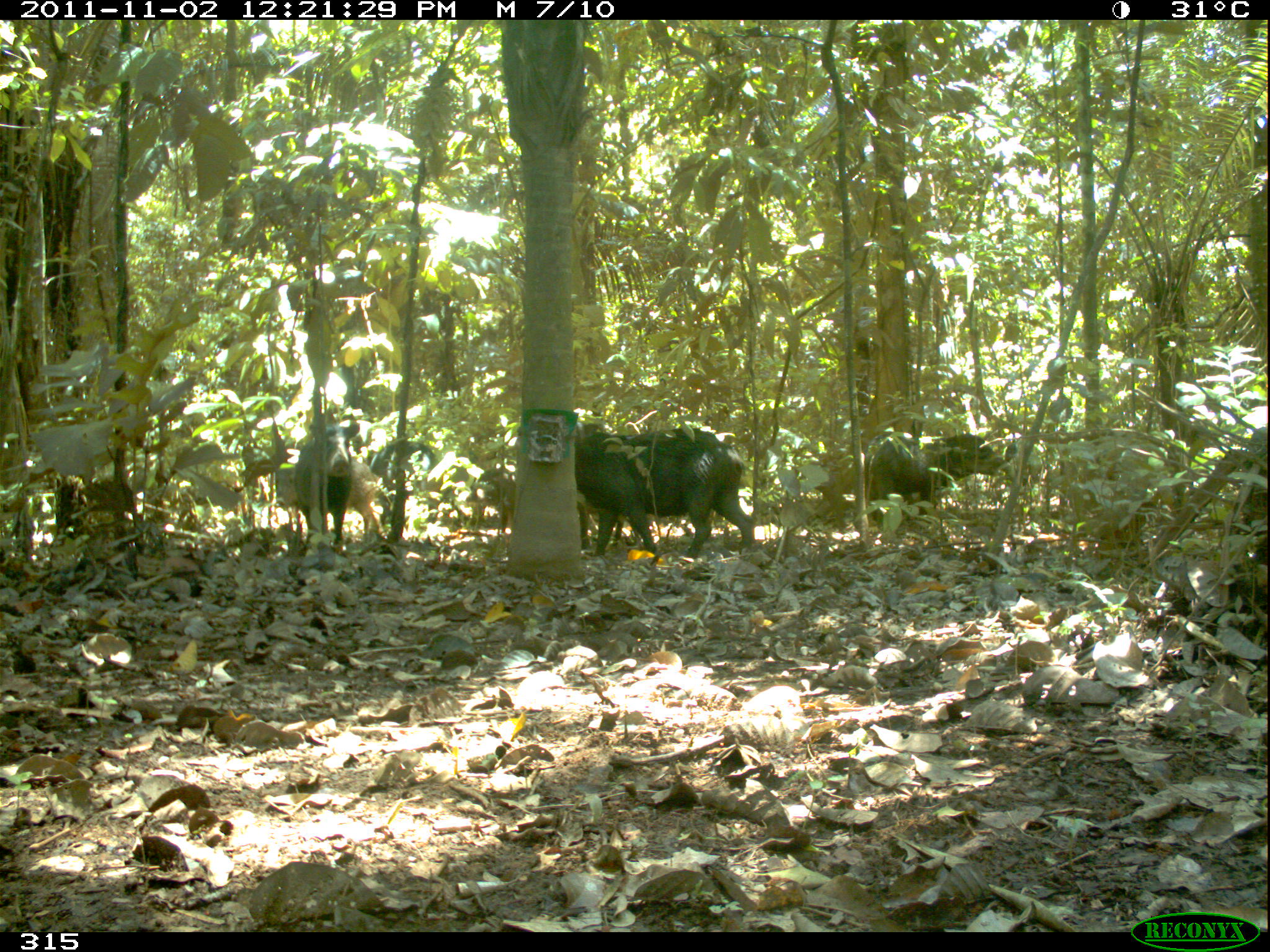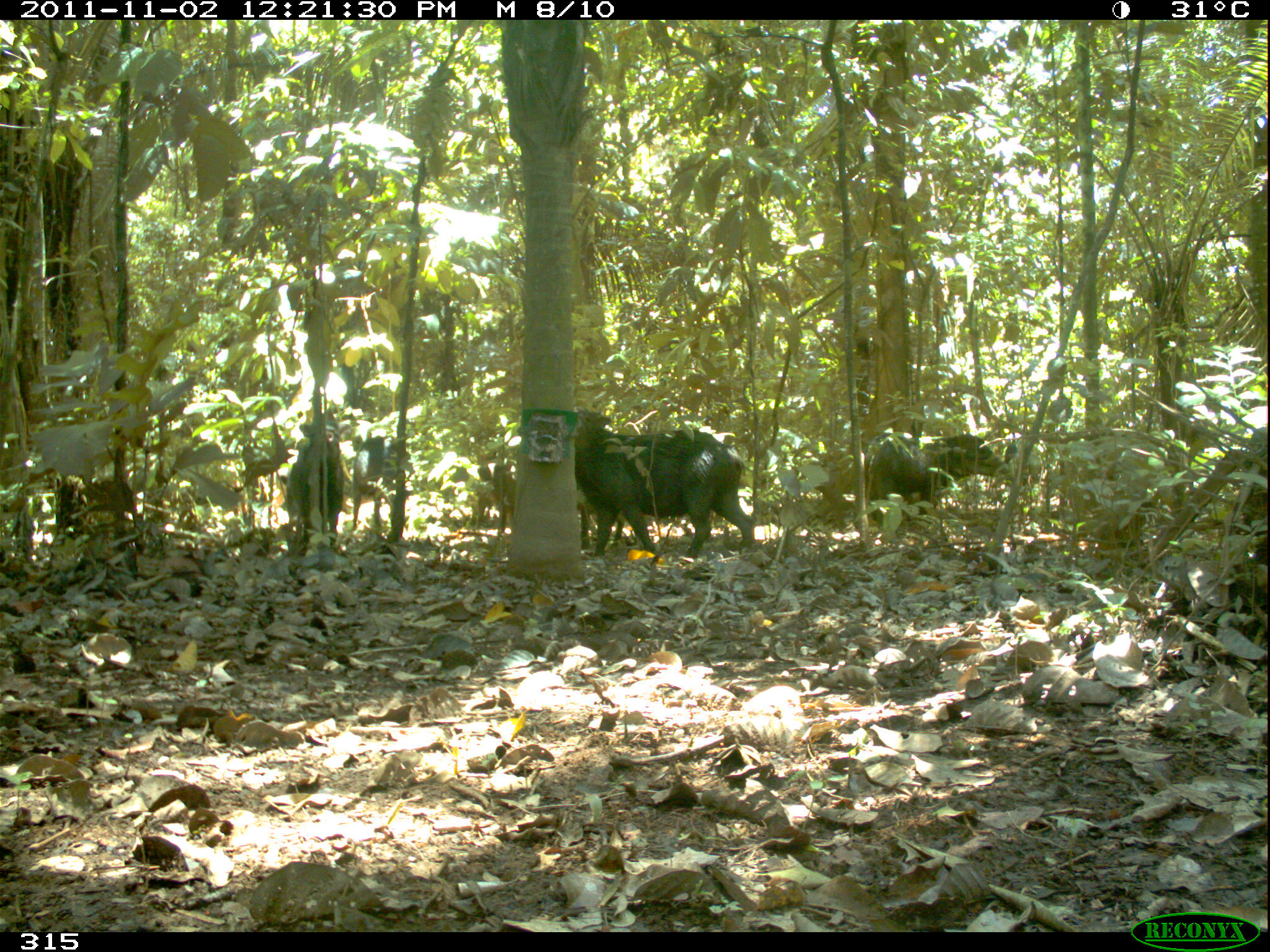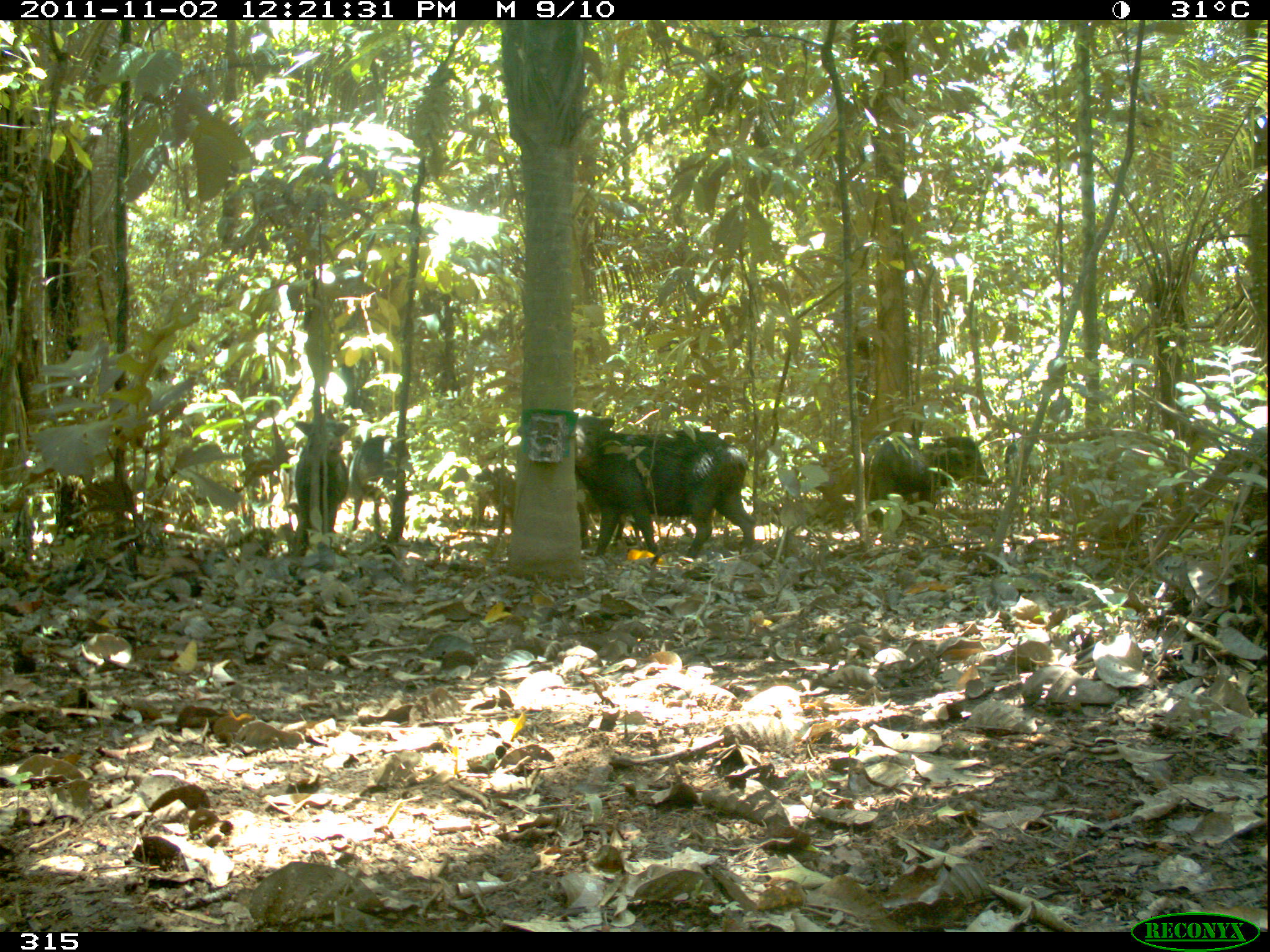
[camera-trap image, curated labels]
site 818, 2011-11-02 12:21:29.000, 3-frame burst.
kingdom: Animalia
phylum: Chordata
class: Mammalia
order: Artiodactyla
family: Tayassuidae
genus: Tayassu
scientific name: Tayassu pecari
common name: white-lipped peccary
Tayassu pecari (white-lipped peccary).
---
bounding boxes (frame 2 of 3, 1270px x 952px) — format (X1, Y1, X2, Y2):
tayassu pecari: (574, 407, 754, 562); (864, 433, 1010, 529); (478, 461, 625, 554); (285, 418, 343, 545); (349, 432, 413, 530)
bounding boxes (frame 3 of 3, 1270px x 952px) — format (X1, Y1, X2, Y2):
tayassu pecari: (574, 415, 755, 558); (855, 430, 993, 530); (476, 466, 626, 550); (294, 419, 349, 552); (348, 435, 417, 532); (1001, 428, 1050, 492)